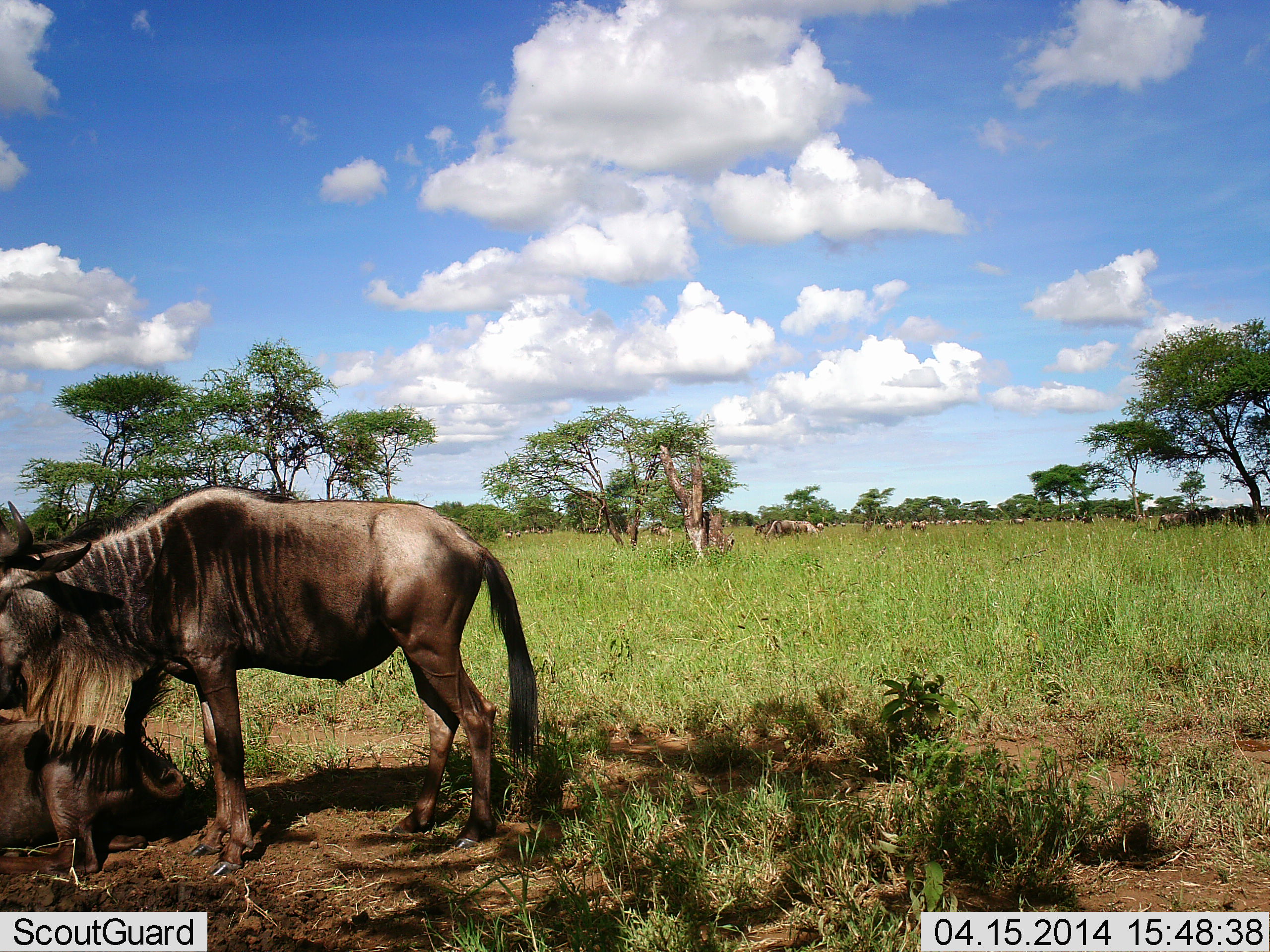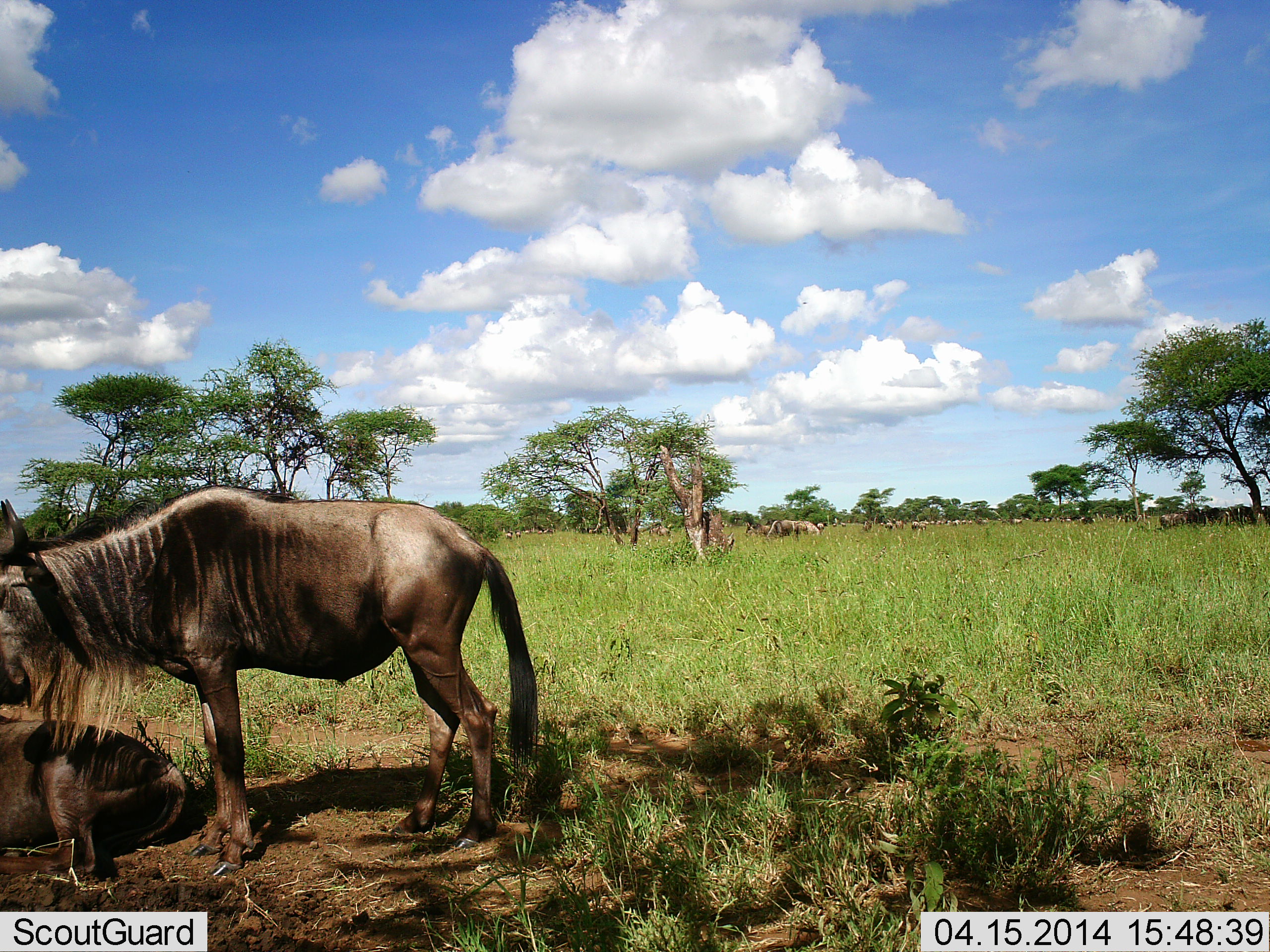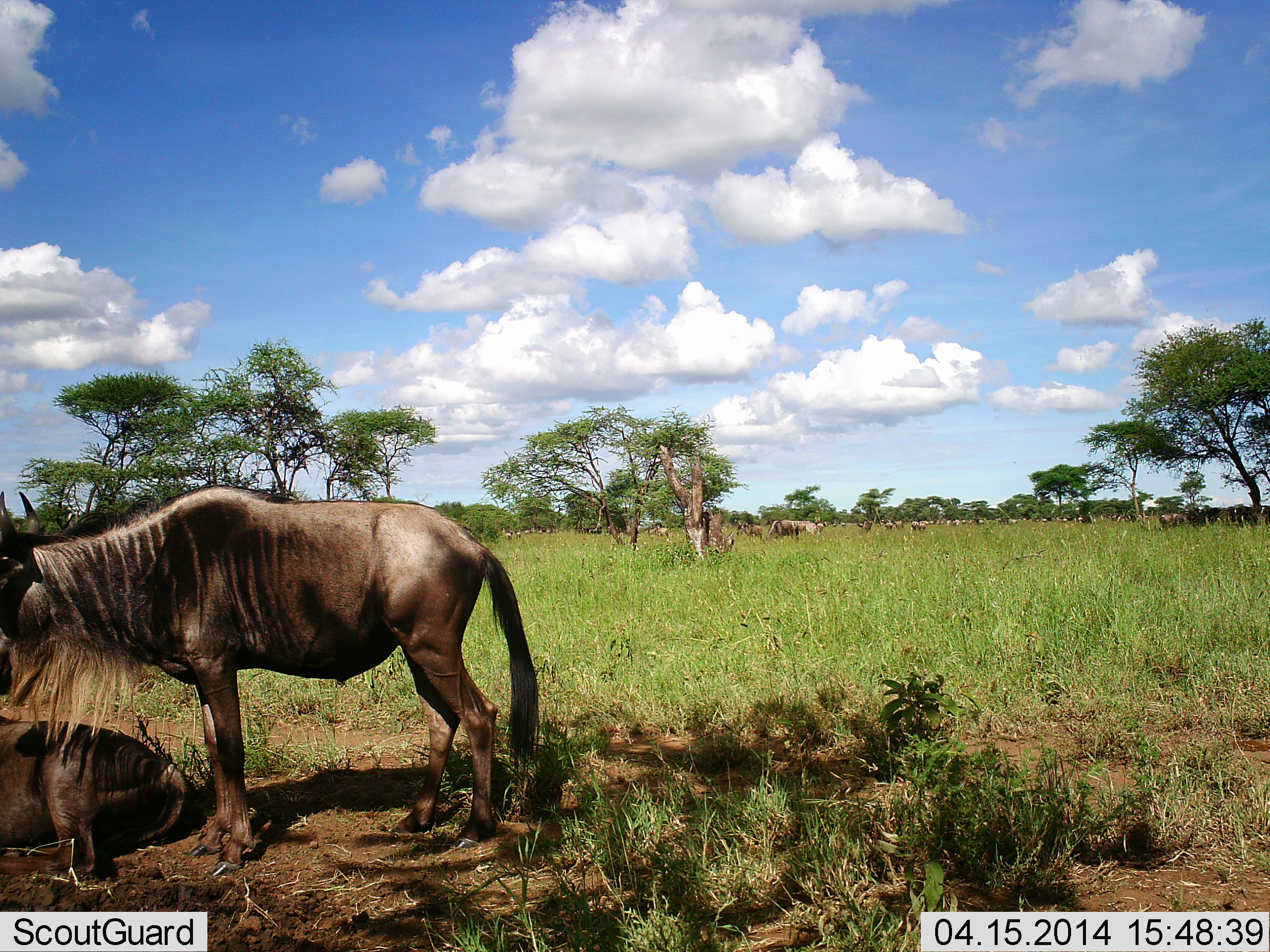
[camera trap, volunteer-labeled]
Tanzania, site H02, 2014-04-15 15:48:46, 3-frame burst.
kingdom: Animalia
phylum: Chordata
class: Mammalia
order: Artiodactyla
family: Bovidae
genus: Connochaetes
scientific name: Connochaetes taurinus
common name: blue wildebeest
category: wildebeest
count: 11-50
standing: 78%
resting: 89%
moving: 11%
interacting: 0%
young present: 0%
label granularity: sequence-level